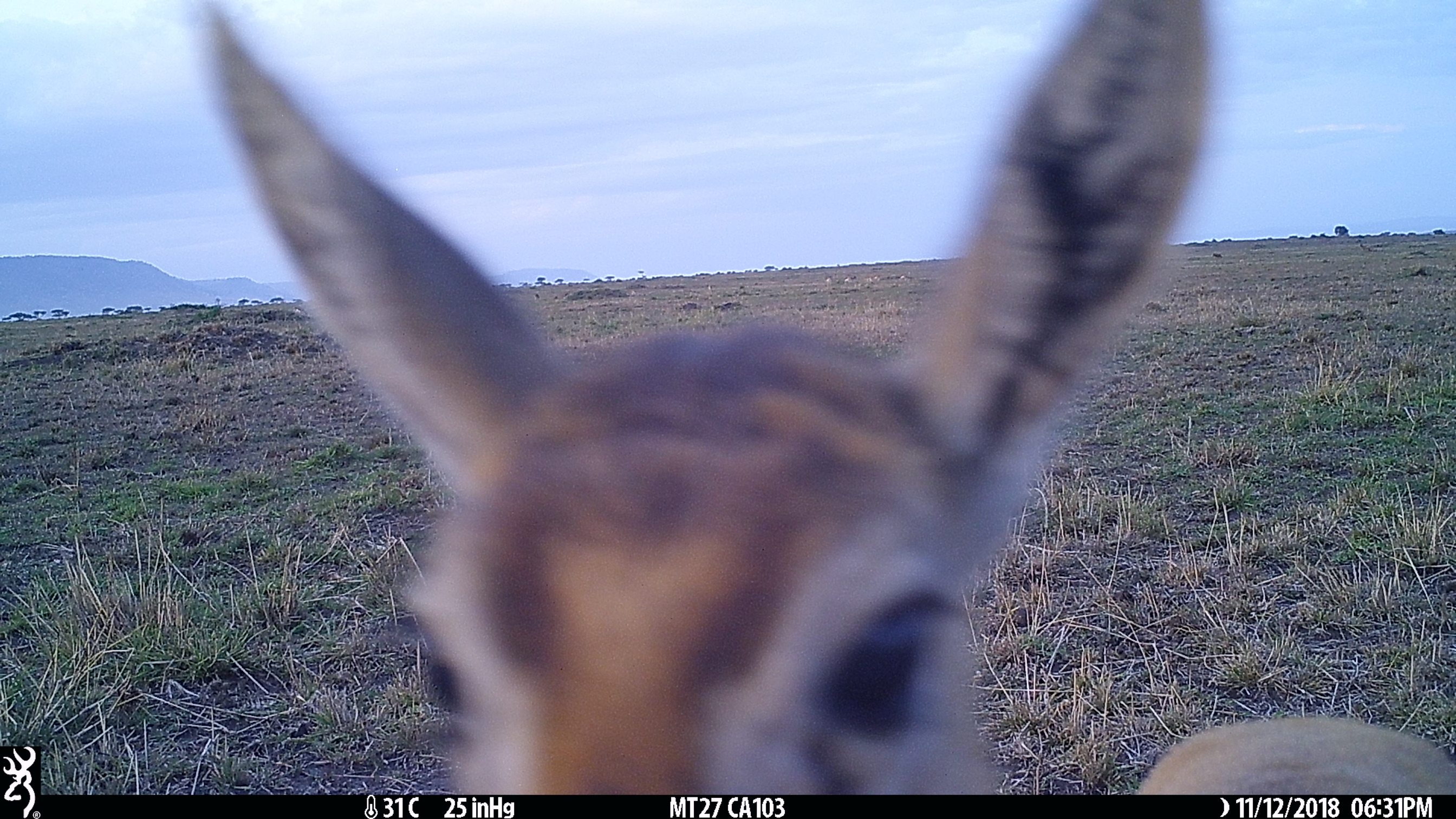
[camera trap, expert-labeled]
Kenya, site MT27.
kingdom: Animalia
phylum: Chordata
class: Mammalia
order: Artiodactyla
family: Bovidae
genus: Eudorcas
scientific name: Eudorcas thomsonii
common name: thomon's gazelle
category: gazelle thomsons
Gazelle thomsons (thomon's gazelle) (Eudorcas thomsonii).